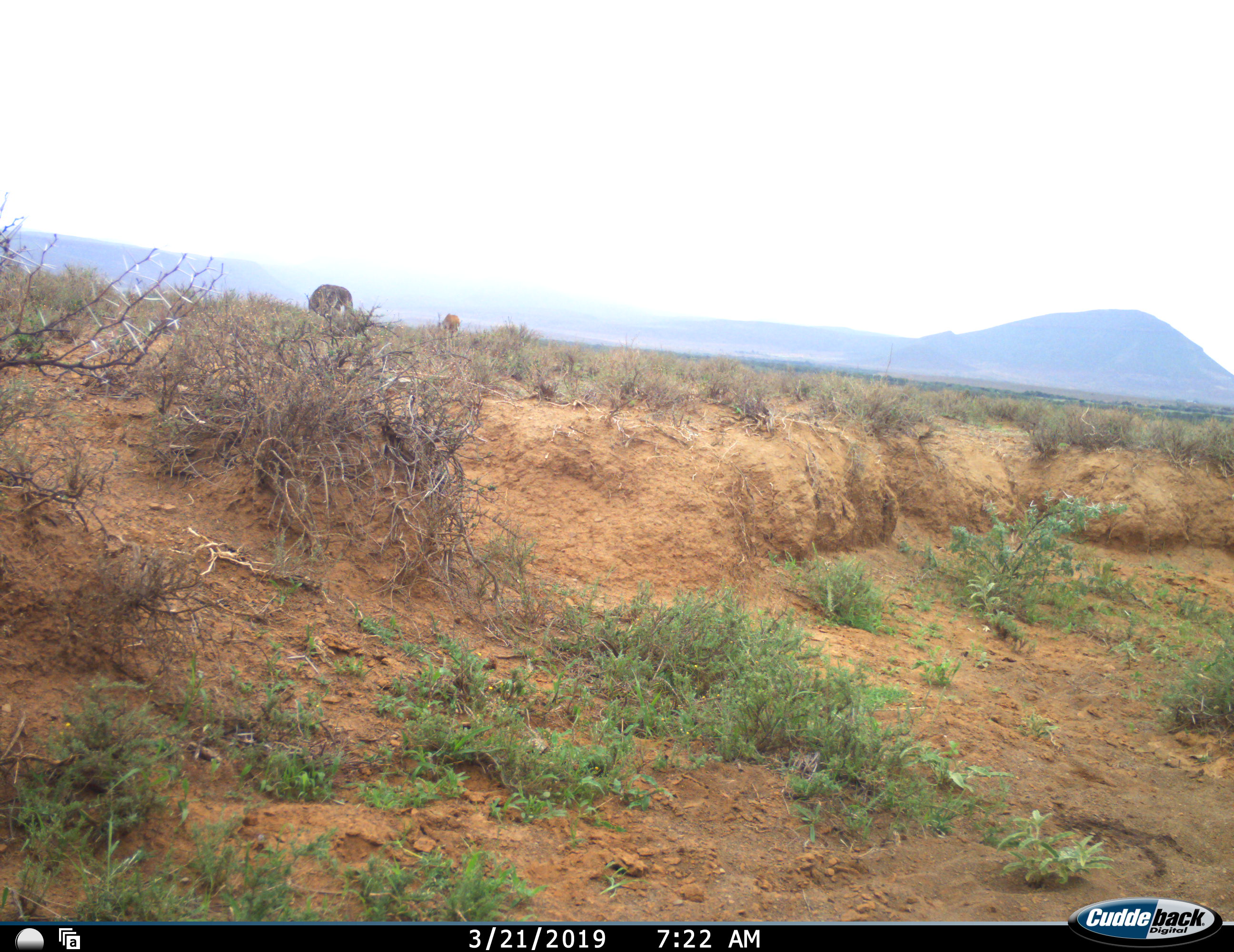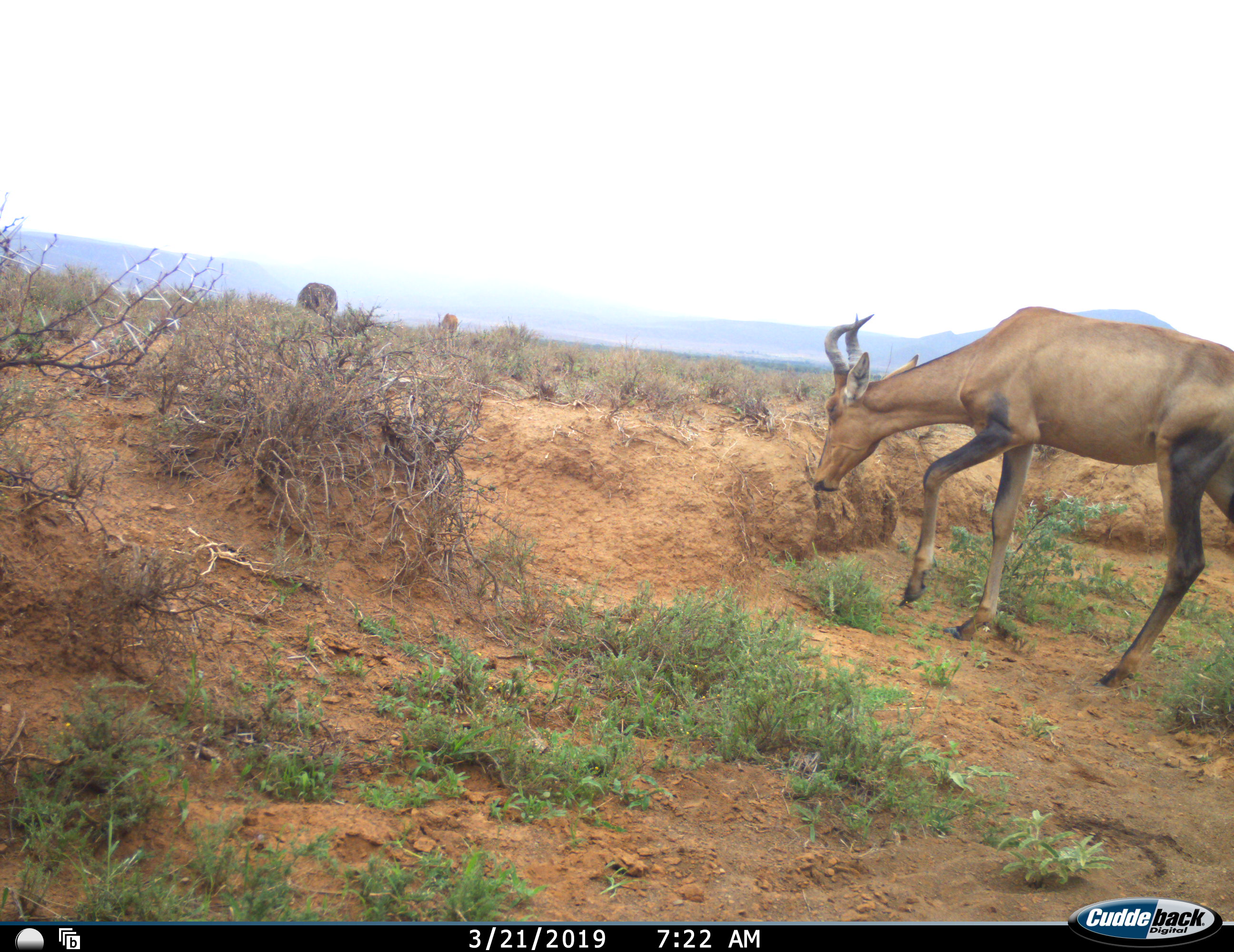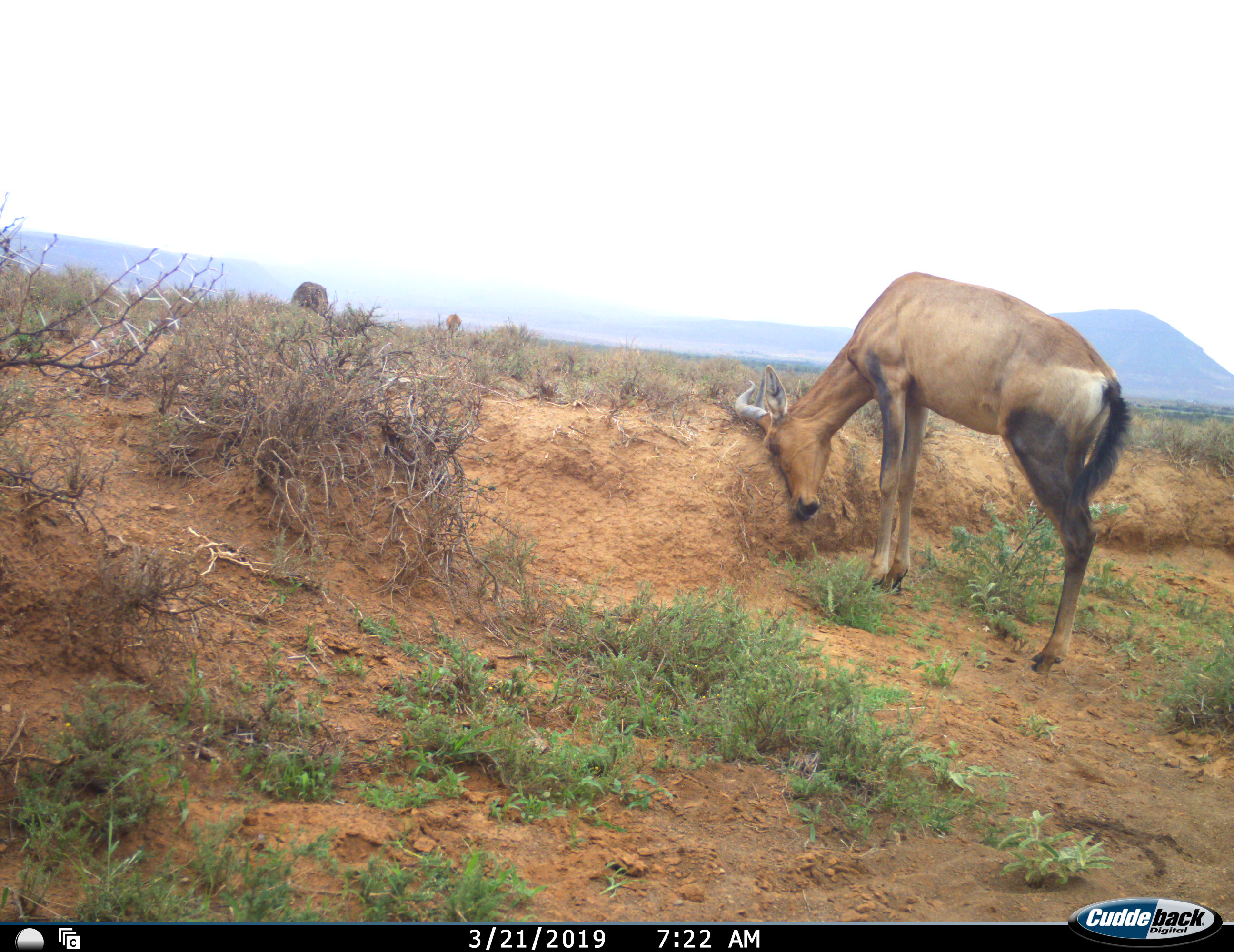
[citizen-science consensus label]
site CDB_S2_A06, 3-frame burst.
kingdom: Animalia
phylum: Chordata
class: Mammalia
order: Artiodactyla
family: Bovidae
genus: Alcelaphus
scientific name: Alcelaphus buselaphus caama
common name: red hartebeest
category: hartebeestred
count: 3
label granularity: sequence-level